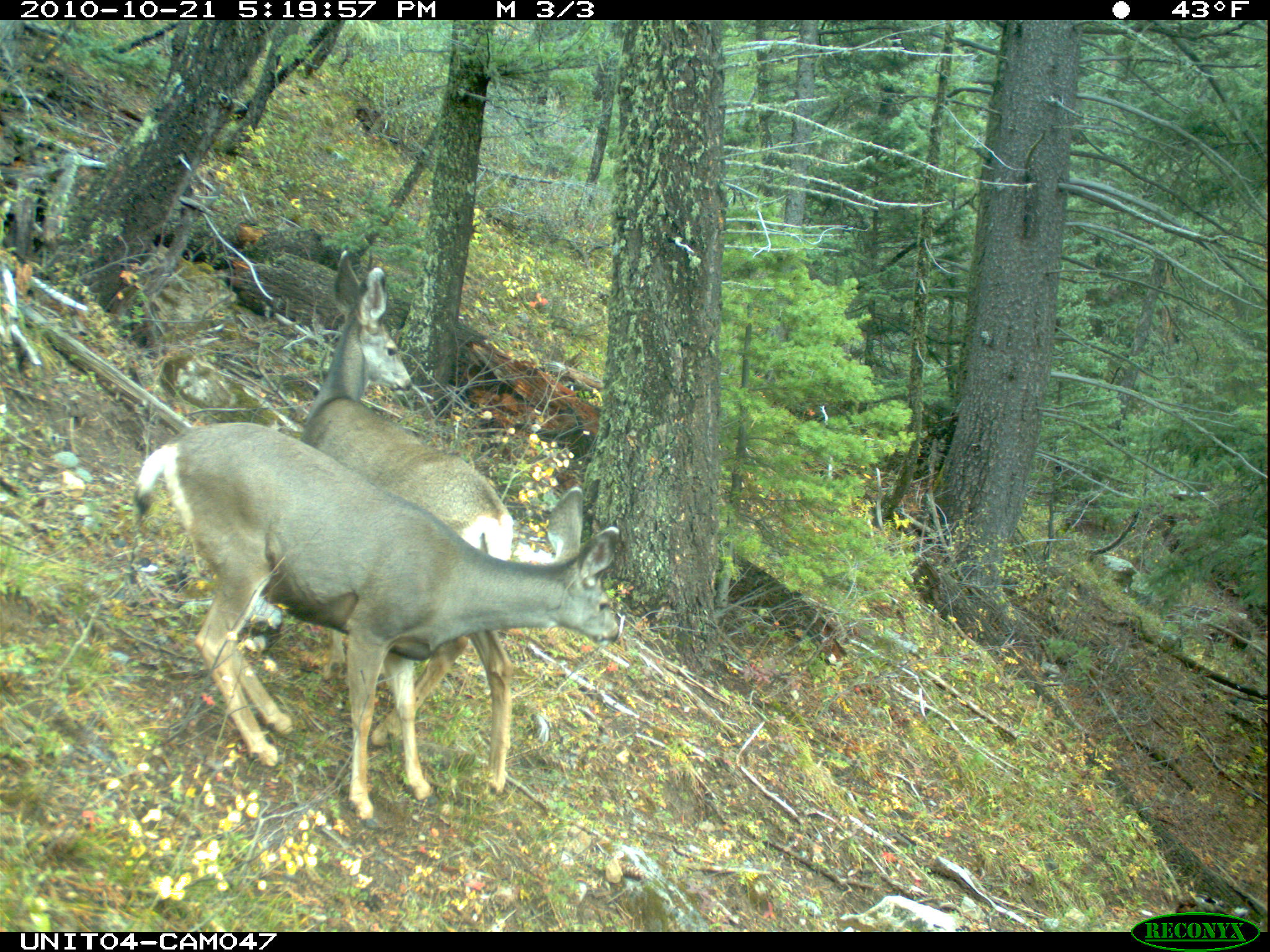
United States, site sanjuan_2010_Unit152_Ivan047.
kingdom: Animalia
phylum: Chordata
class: Mammalia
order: Artiodactyla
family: Cervidae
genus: Odocoileus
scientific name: Odocoileus hemionus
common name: mule deer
Odocoileus hemionus (mule deer).